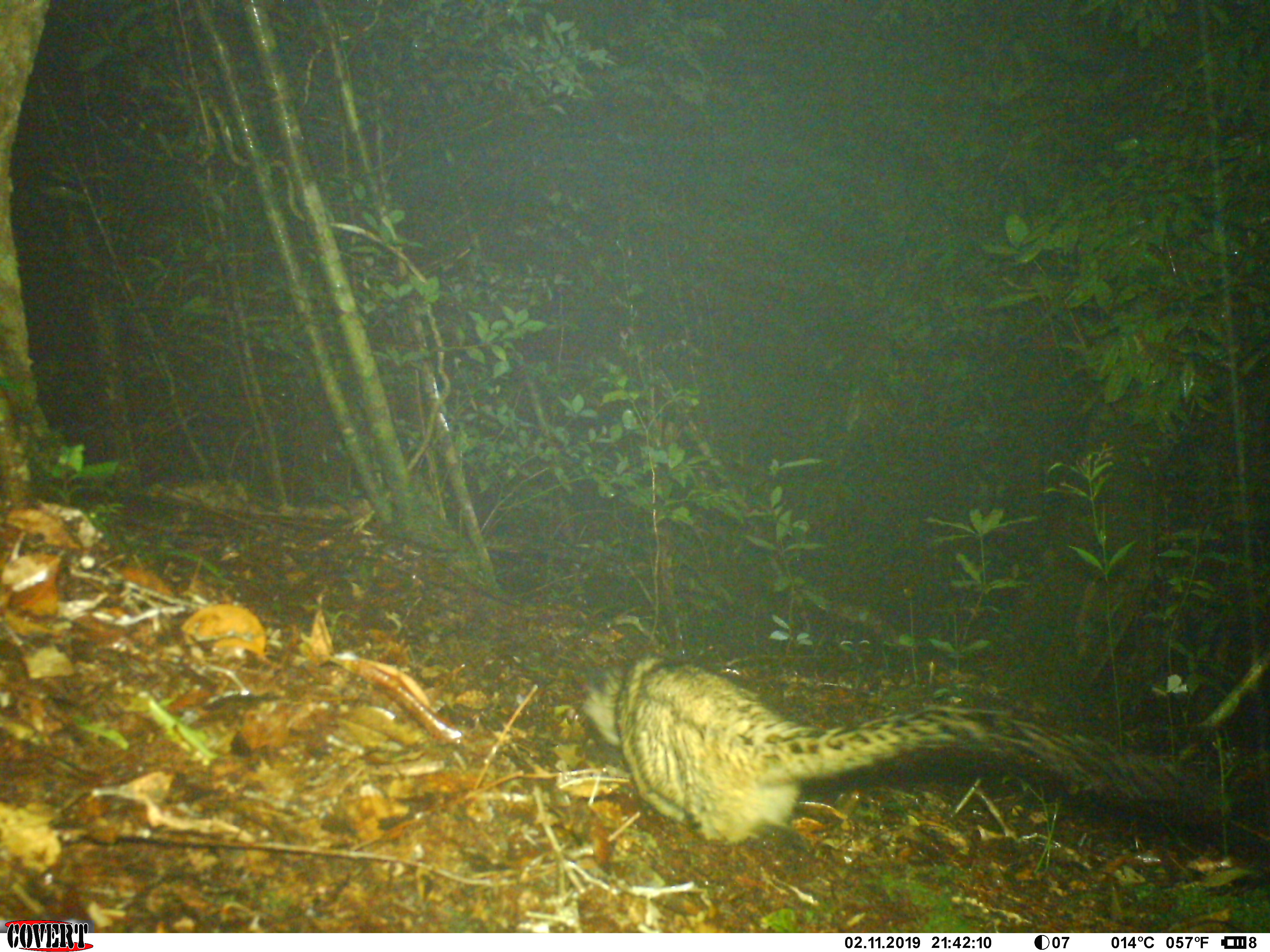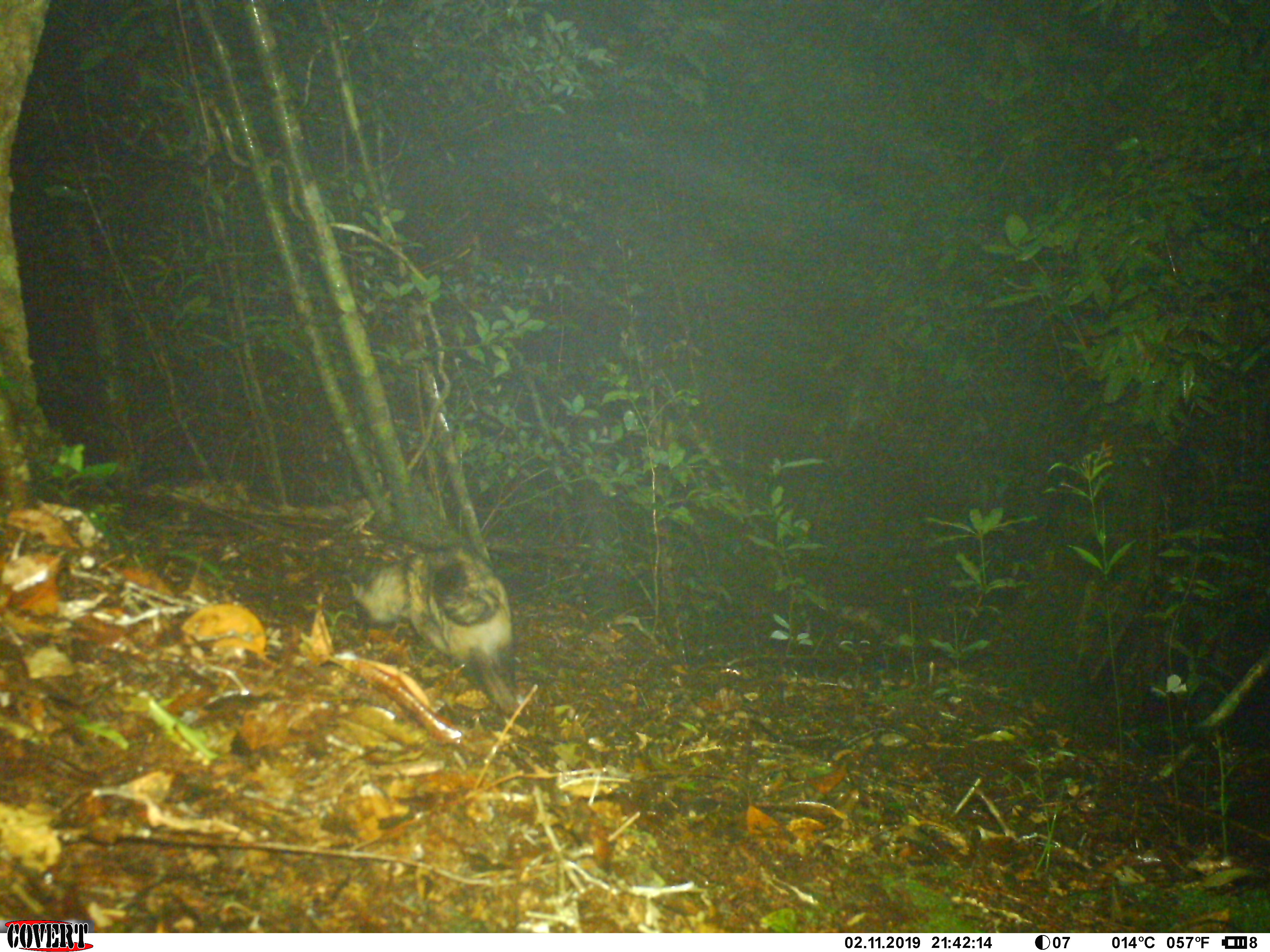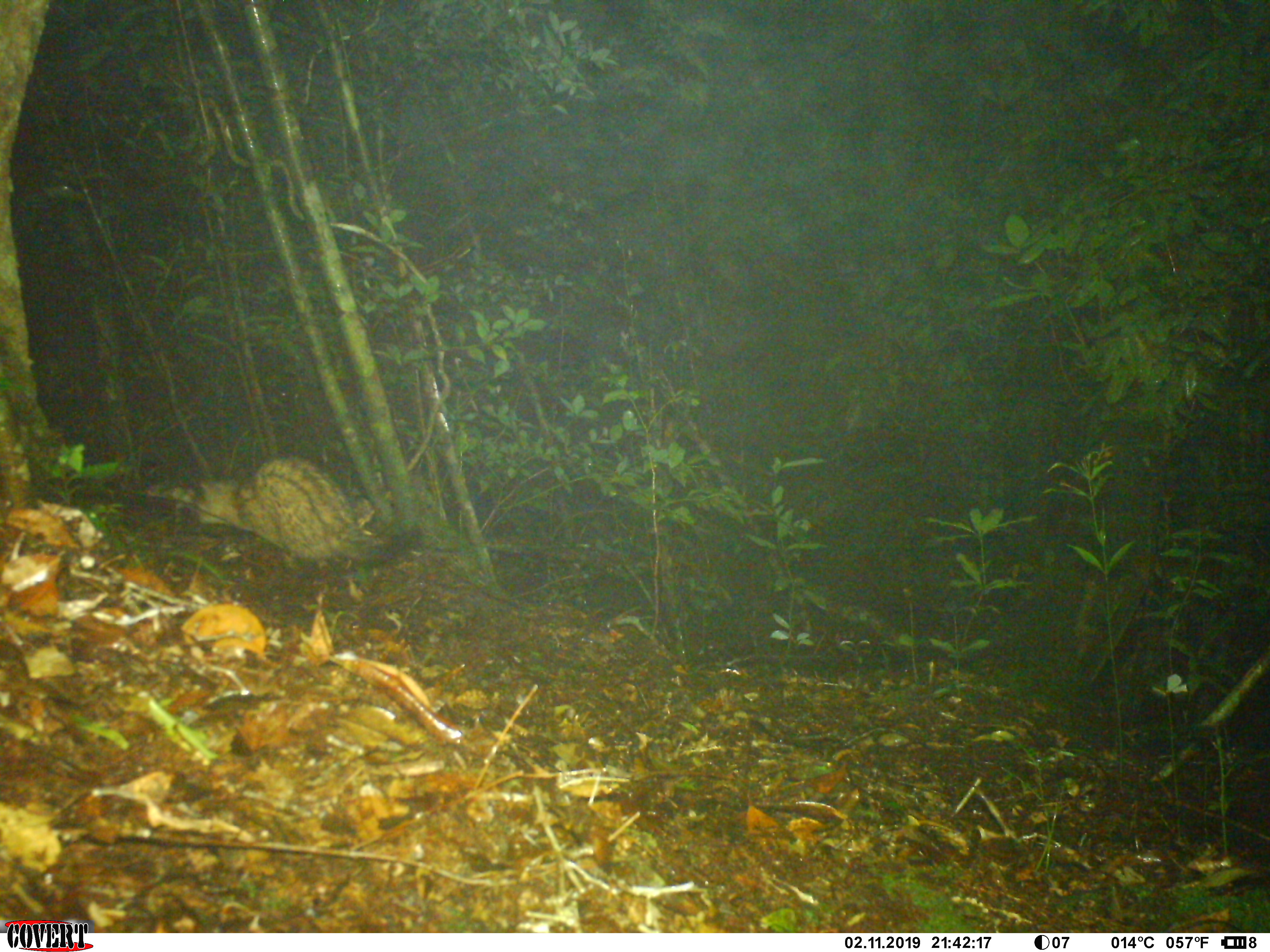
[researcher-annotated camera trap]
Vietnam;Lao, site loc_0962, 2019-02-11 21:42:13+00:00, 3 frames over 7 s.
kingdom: Animalia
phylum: Chordata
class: Mammalia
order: Carnivora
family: Viverridae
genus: Paradoxurus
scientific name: Paradoxurus hermaphroditus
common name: common palm civet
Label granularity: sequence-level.